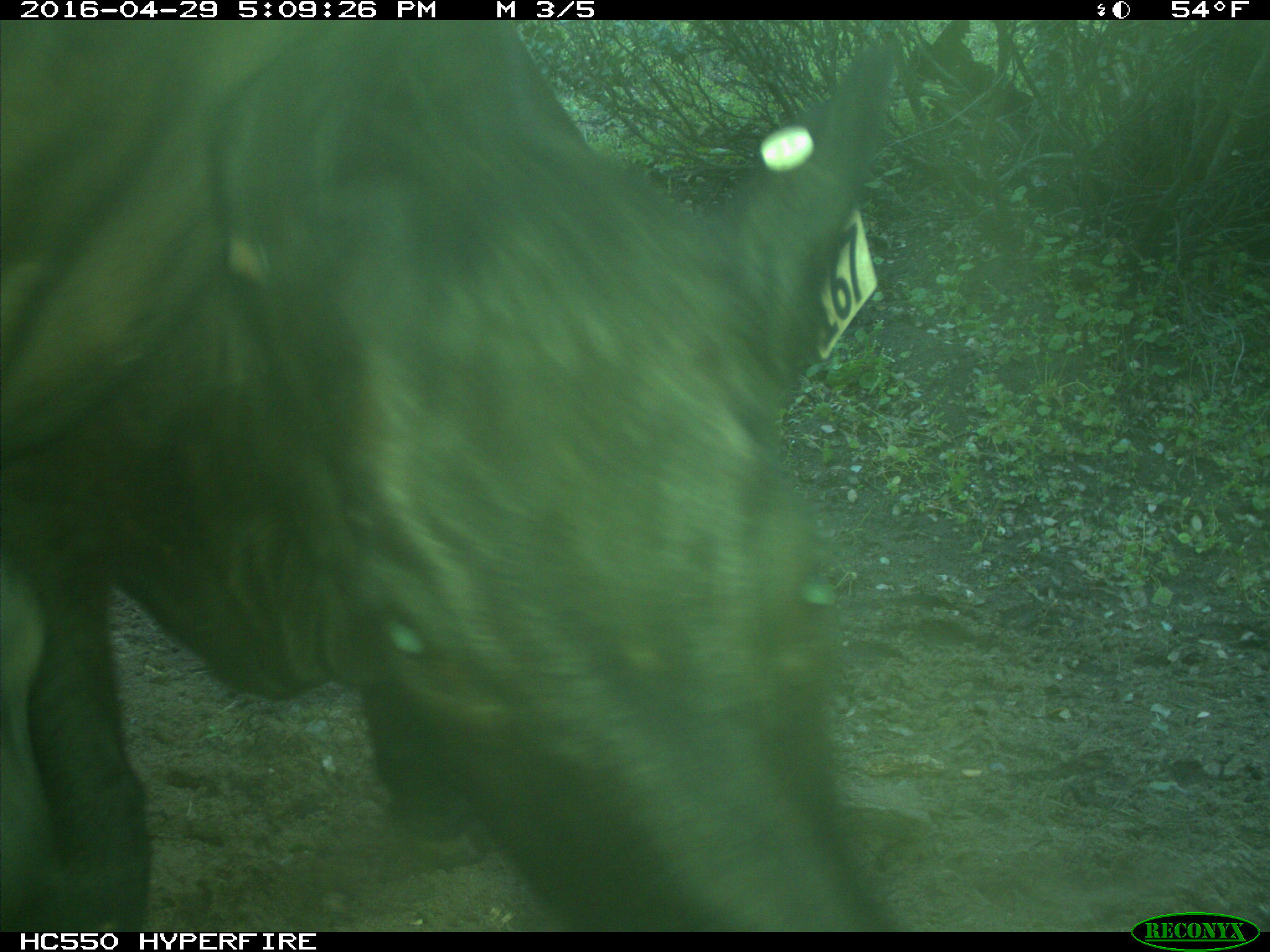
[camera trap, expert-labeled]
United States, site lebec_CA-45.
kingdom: Animalia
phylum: Chordata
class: Mammalia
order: Artiodactyla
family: Bovidae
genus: Bos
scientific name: Bos taurus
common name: domestic cow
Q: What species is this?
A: Bos taurus (domestic cow).